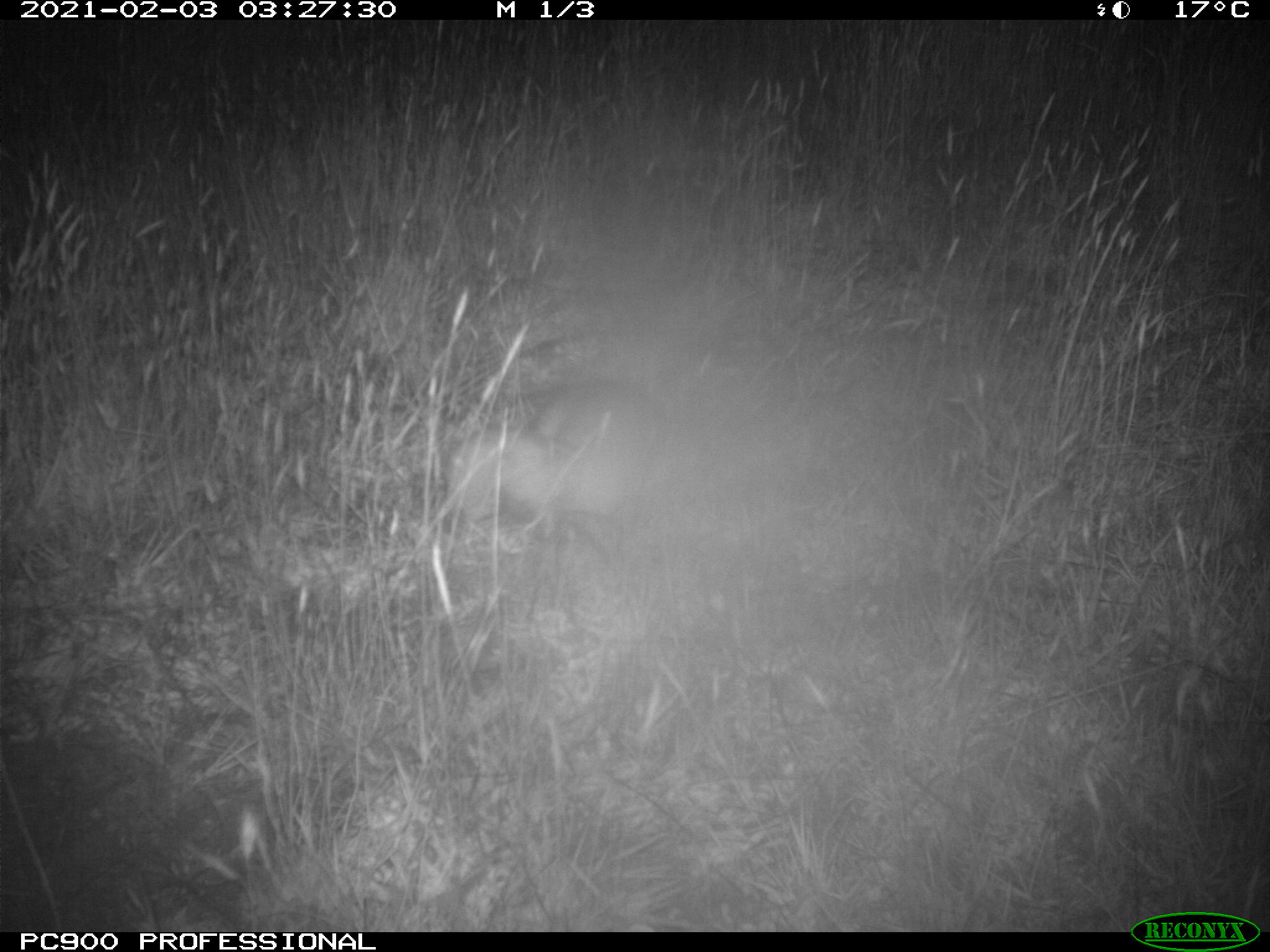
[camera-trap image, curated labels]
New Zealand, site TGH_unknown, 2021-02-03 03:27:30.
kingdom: Animalia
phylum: Chordata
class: Mammalia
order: Carnivora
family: Mustelidae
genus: Mustela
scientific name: Mustela furo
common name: ferret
Ferret (Mustela furo).